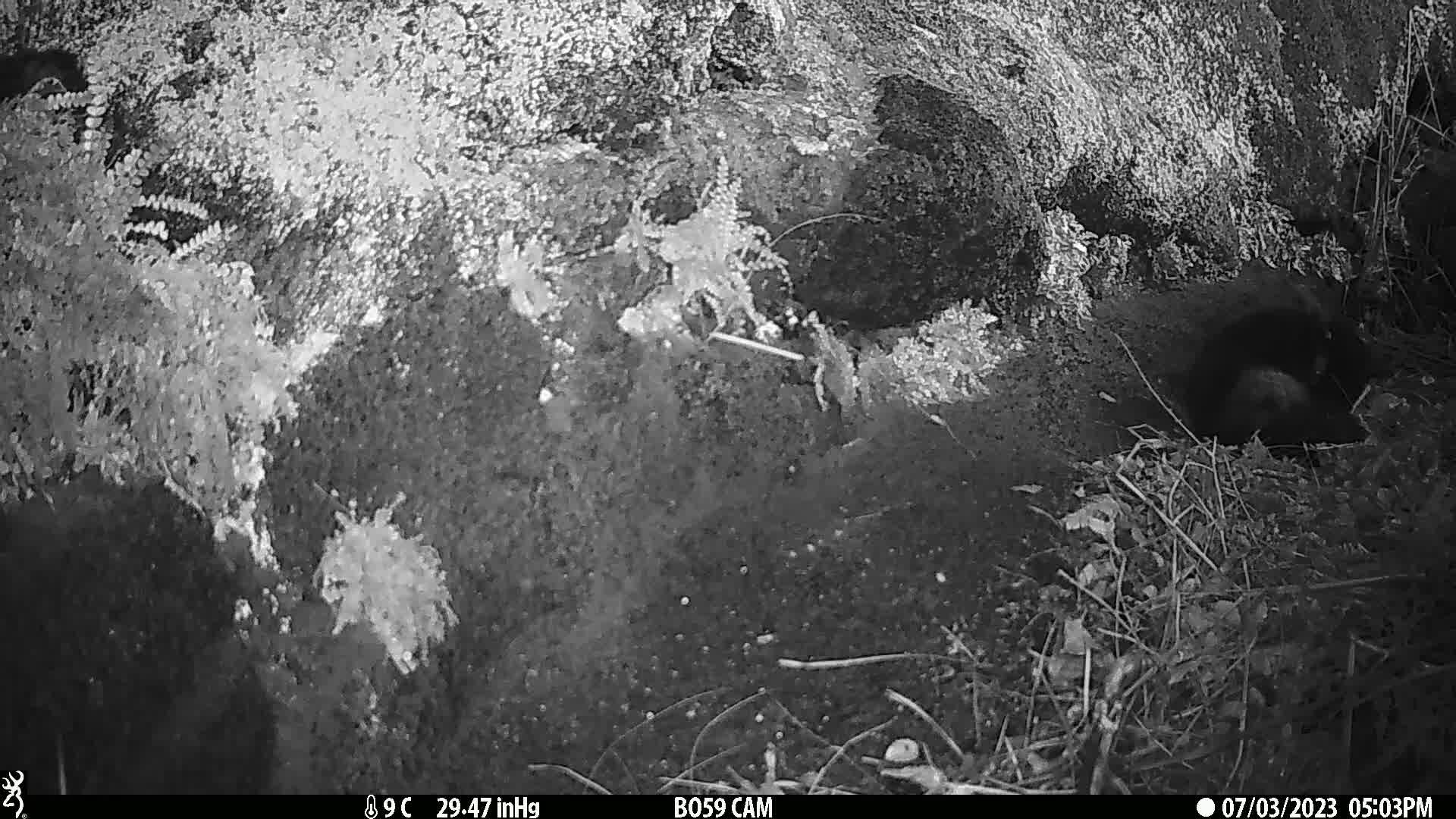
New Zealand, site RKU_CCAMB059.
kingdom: Animalia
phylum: Chordata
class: Mammalia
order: Carnivora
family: Felidae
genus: Felis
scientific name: Felis catus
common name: domestic cat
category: cat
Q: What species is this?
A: Cat (domestic cat) (Felis catus).